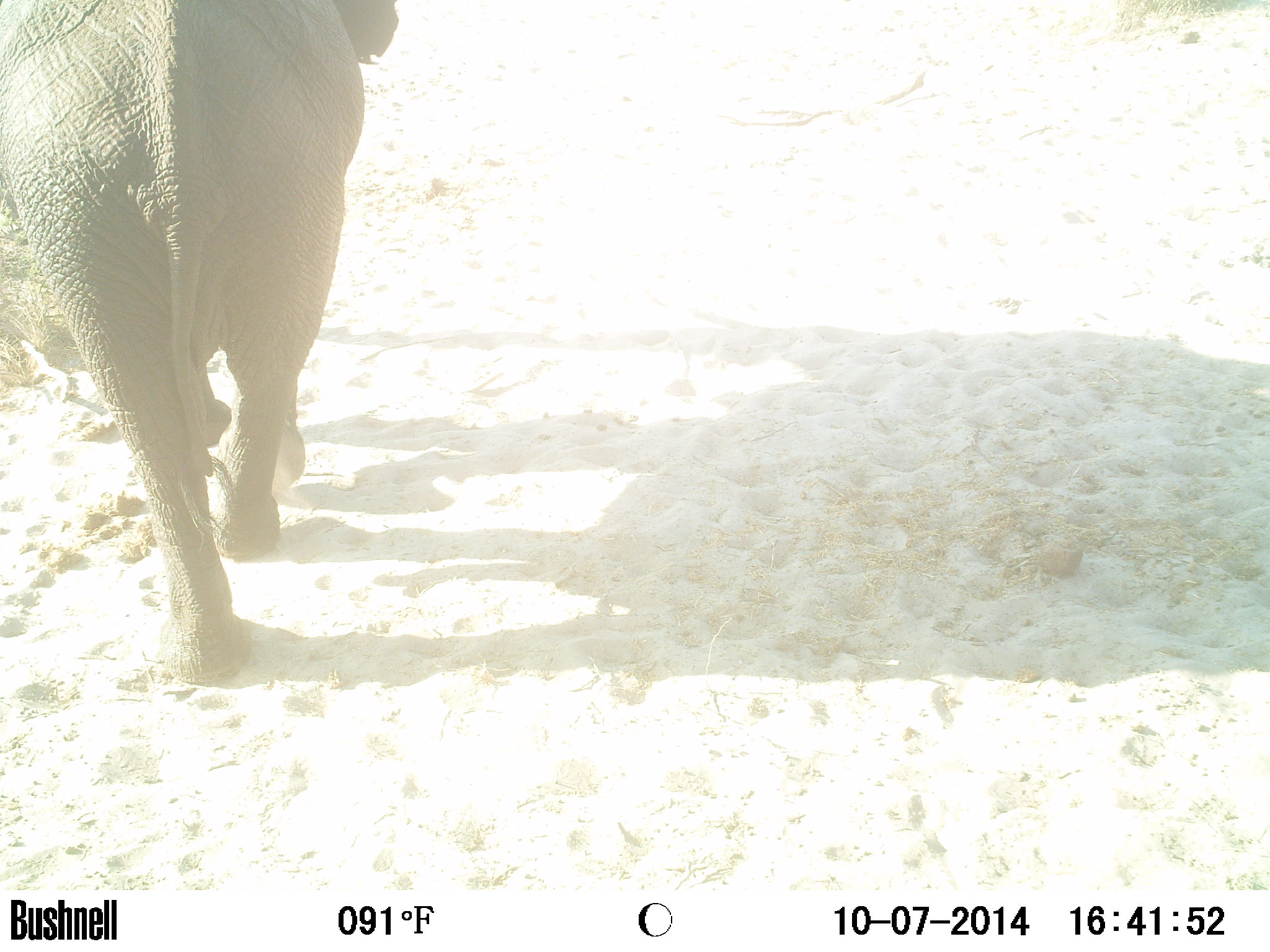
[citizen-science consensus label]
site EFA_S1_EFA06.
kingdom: Animalia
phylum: Chordata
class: Mammalia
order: Proboscidea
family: Elephantidae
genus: Loxodonta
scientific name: Loxodonta africana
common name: african bush elephant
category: elephant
Elephant (african bush elephant) (Loxodonta africana), count 1. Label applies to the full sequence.